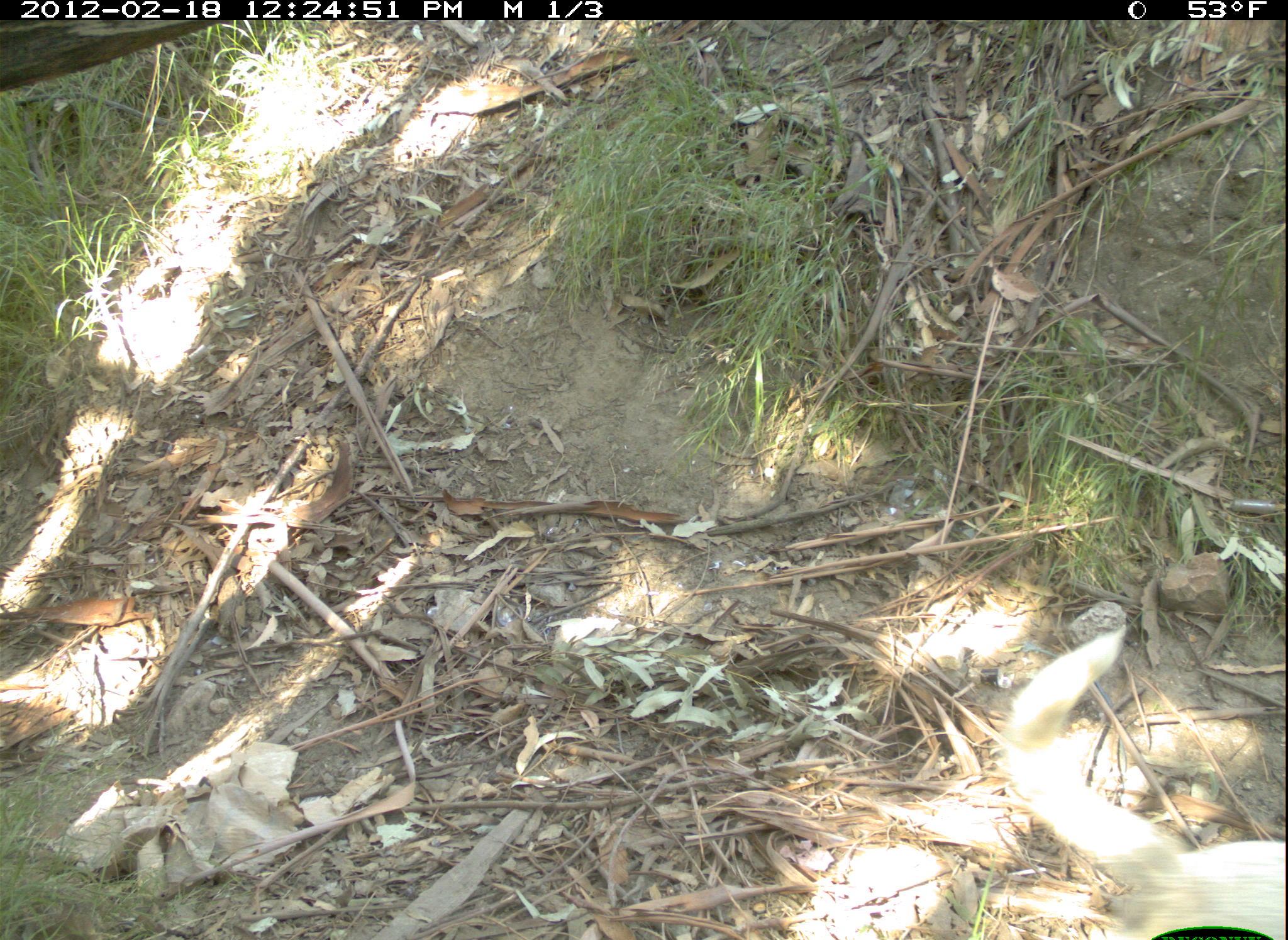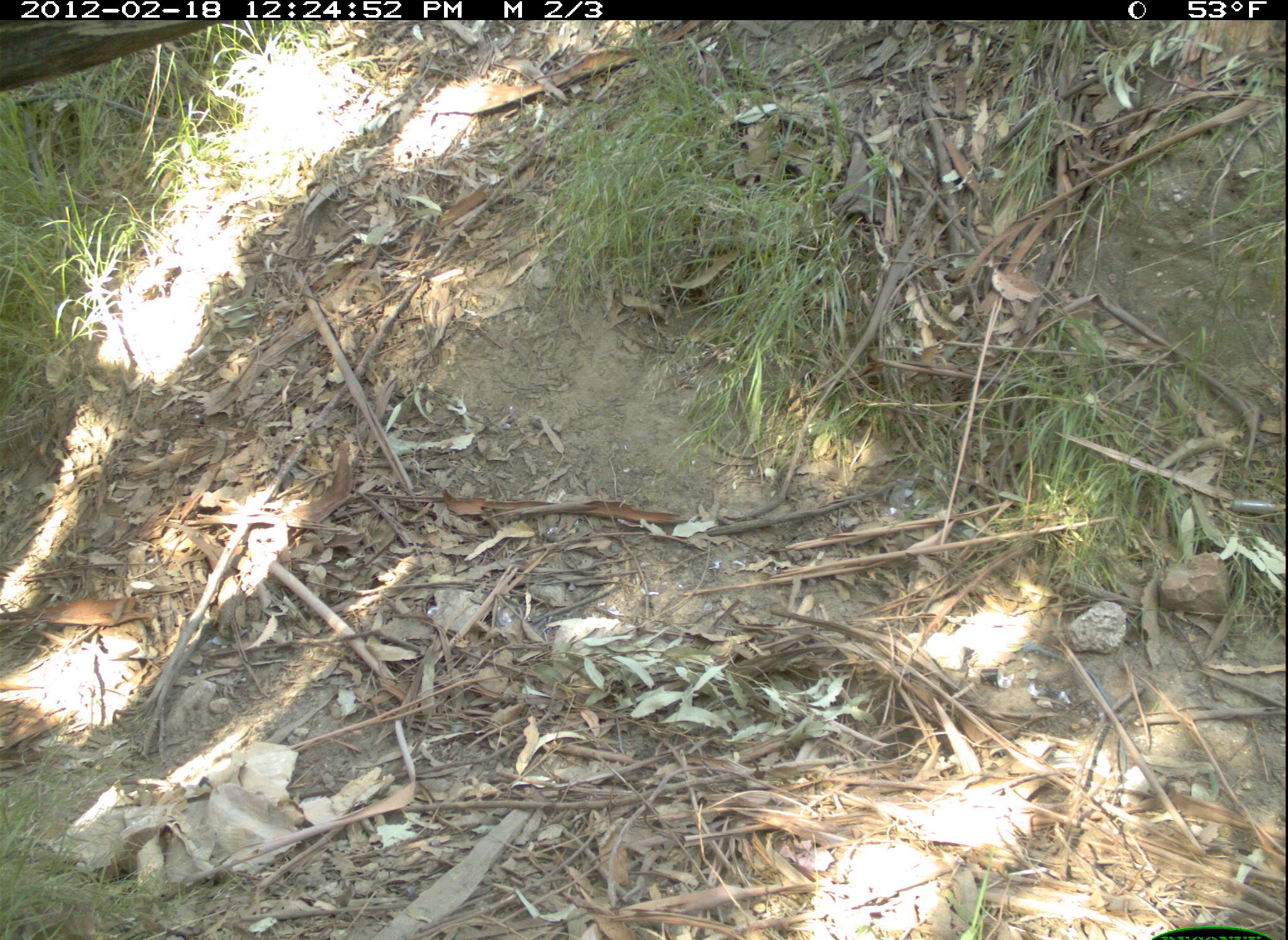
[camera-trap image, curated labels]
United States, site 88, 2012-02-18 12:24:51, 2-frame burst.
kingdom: Animalia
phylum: Chordata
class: Mammalia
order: Carnivora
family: Canidae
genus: Canis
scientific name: Canis familiaris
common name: domestic dog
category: dog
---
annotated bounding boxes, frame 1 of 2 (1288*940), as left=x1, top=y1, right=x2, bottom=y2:
dog: left=990, top=612, right=1286, bottom=933